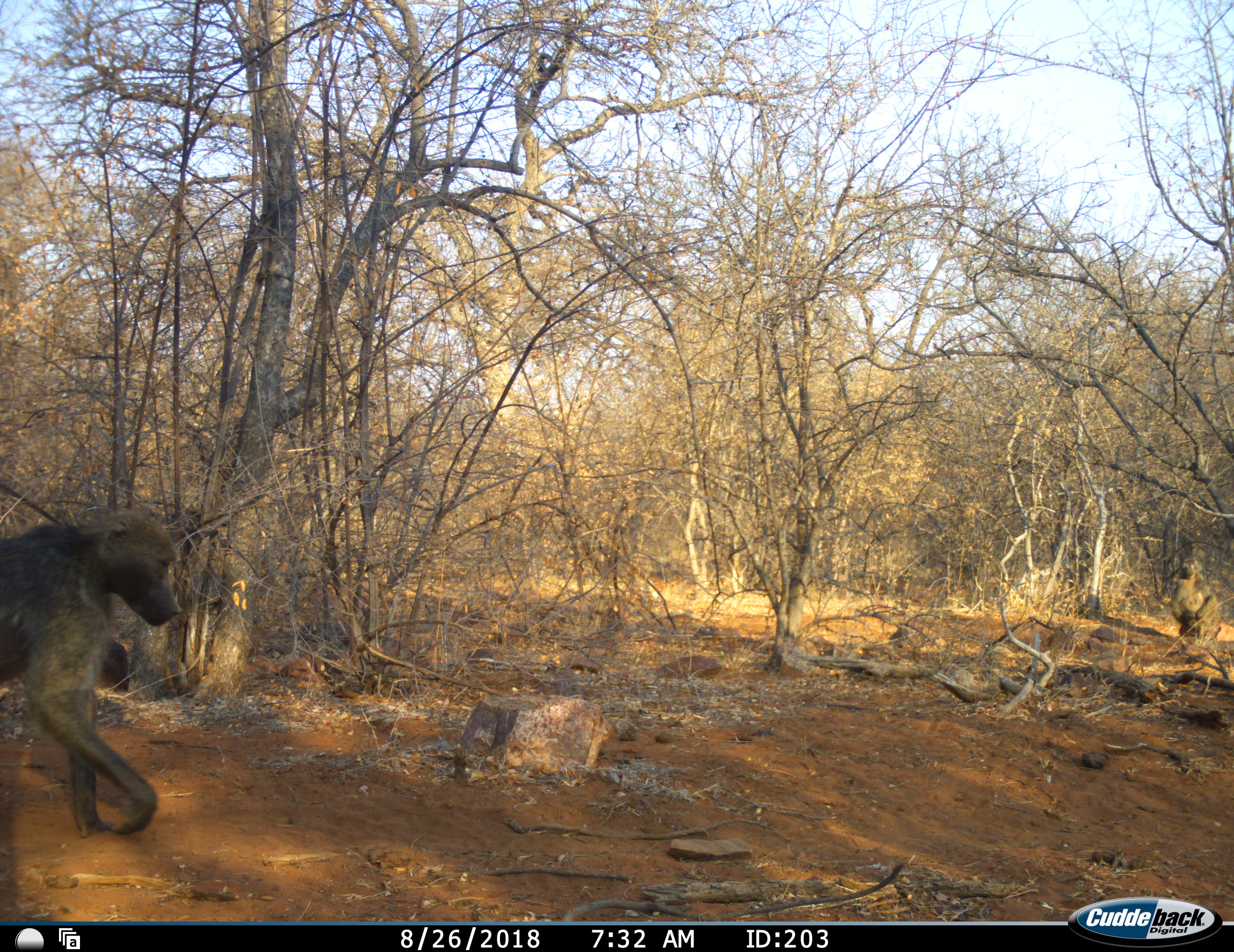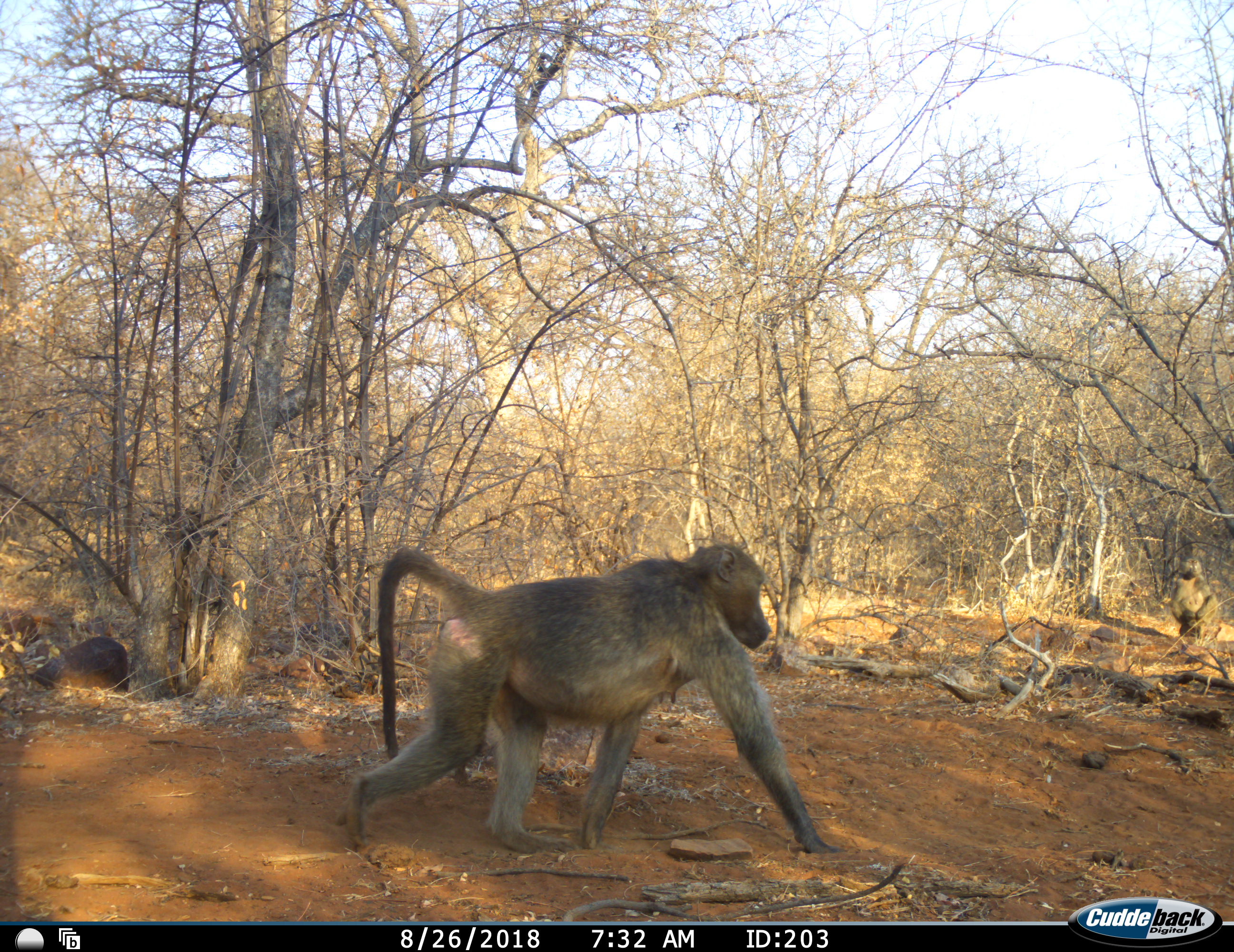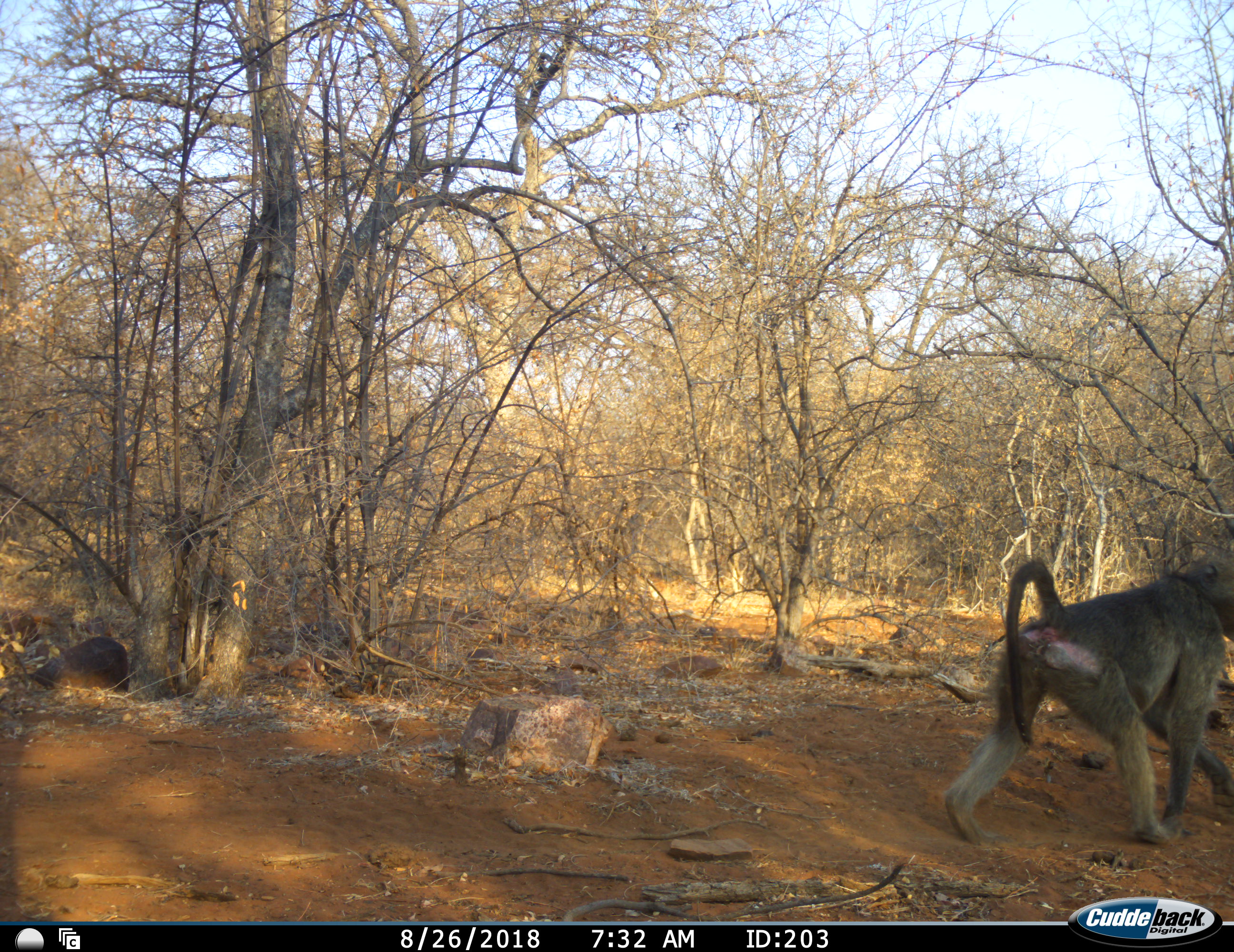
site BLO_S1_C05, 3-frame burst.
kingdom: Animalia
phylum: Chordata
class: Mammalia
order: Primates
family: Cercopithecidae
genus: Papio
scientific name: Papio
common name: baboon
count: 1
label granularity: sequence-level